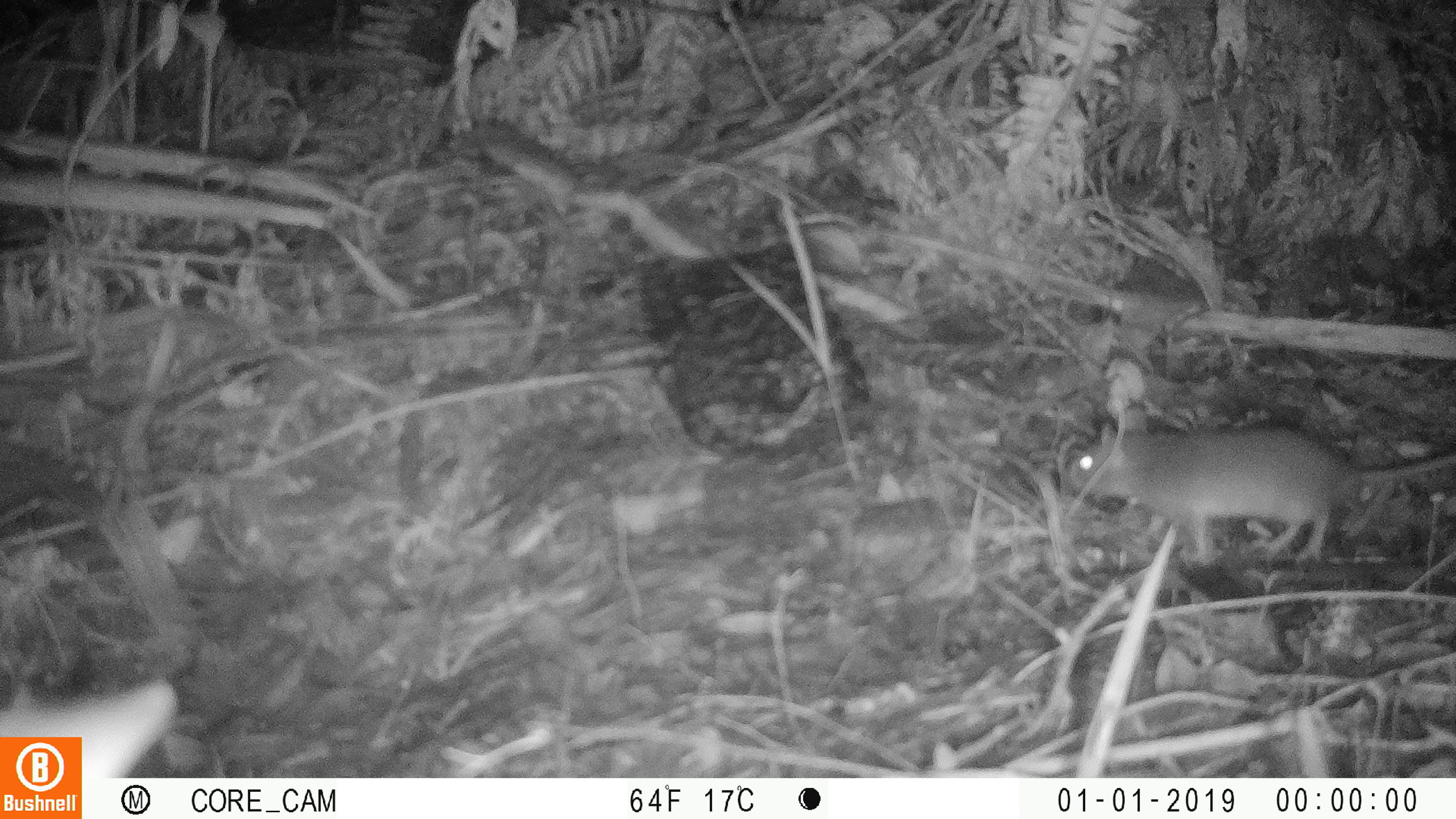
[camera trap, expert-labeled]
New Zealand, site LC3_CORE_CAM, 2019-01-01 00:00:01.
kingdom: Animalia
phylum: Chordata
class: Mammalia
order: Rodentia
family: Muridae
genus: Rattus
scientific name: Rattus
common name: rat